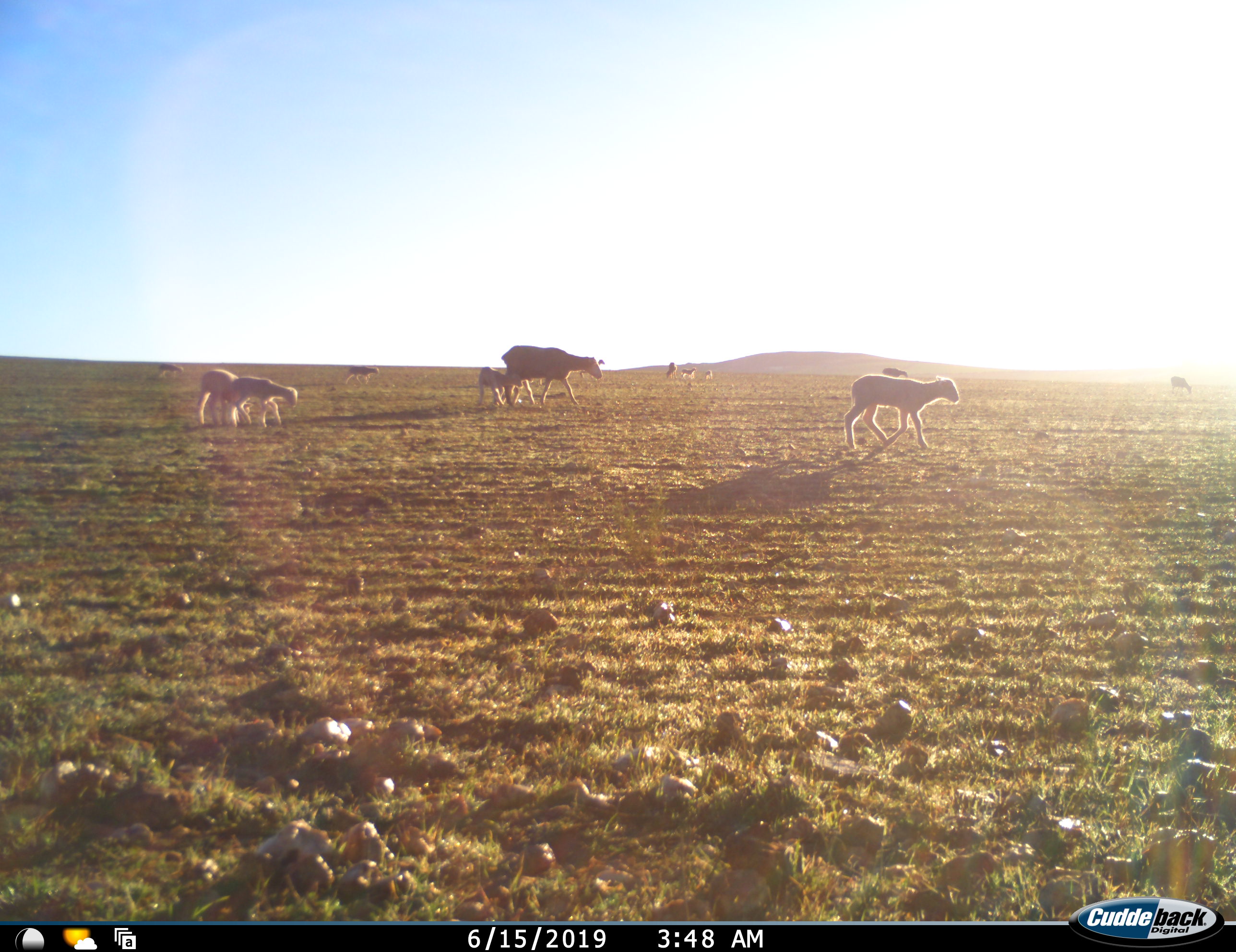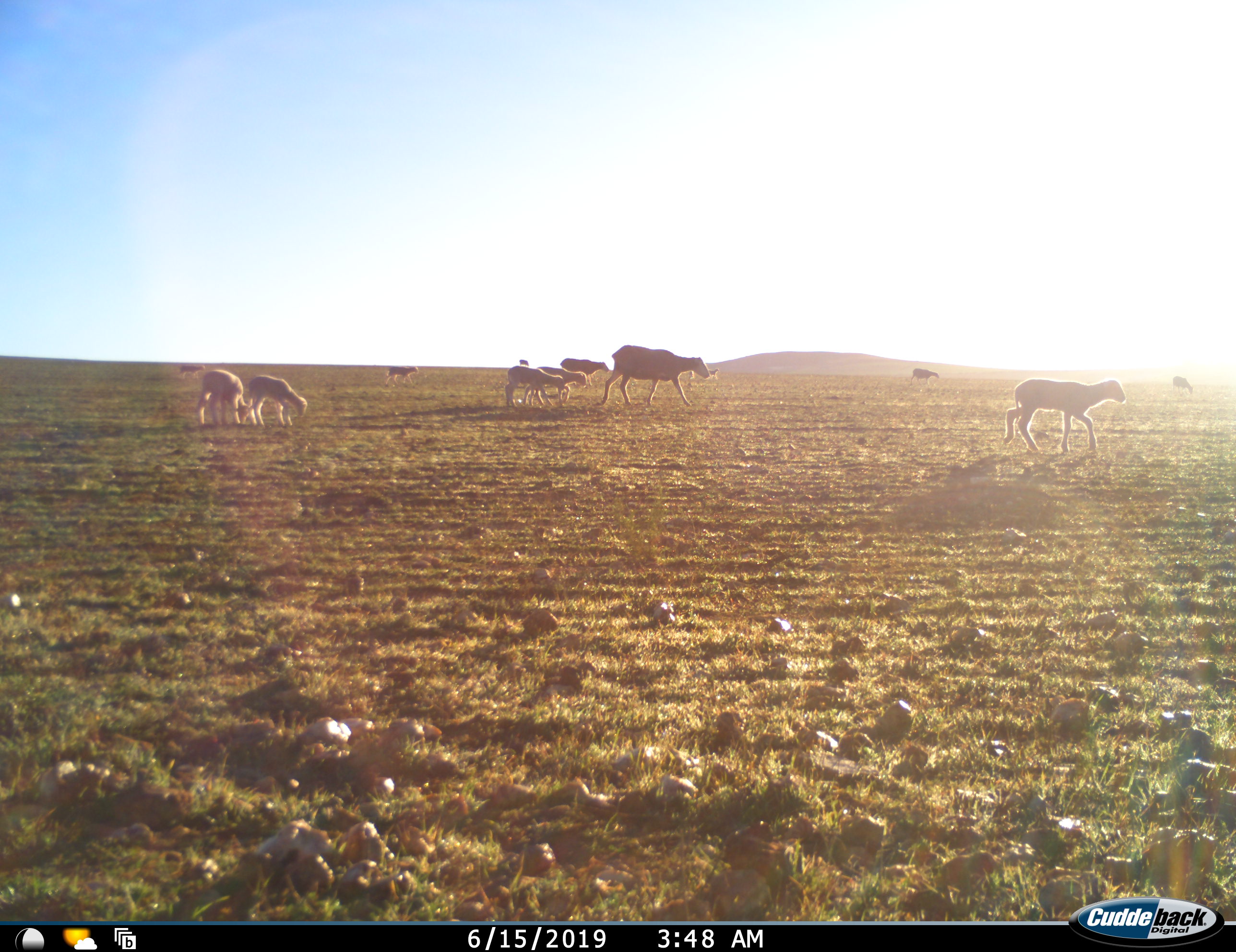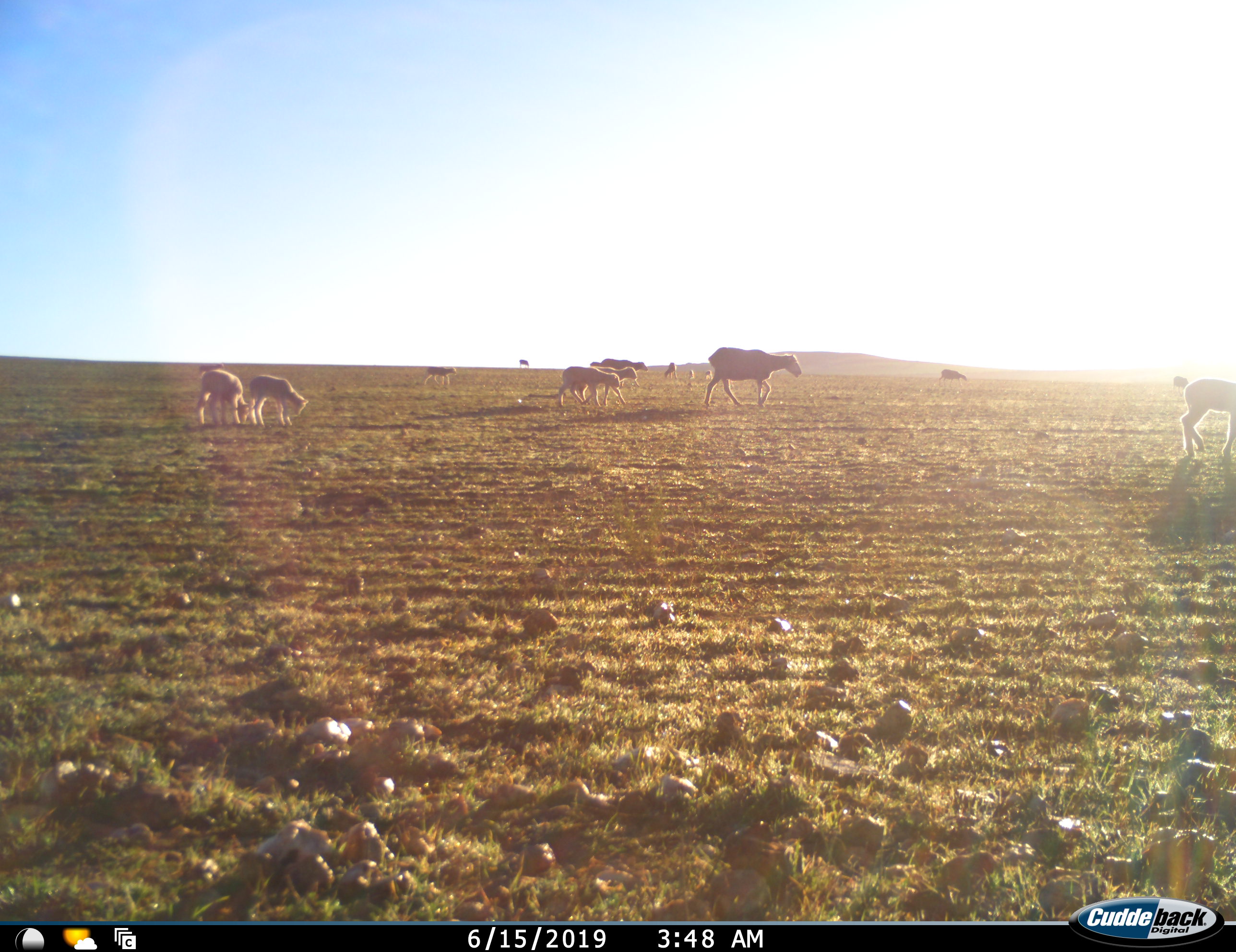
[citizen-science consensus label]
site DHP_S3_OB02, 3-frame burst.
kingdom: Animalia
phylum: Chordata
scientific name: Vertebrata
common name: domestic animal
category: domesticanimal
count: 11-50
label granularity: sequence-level